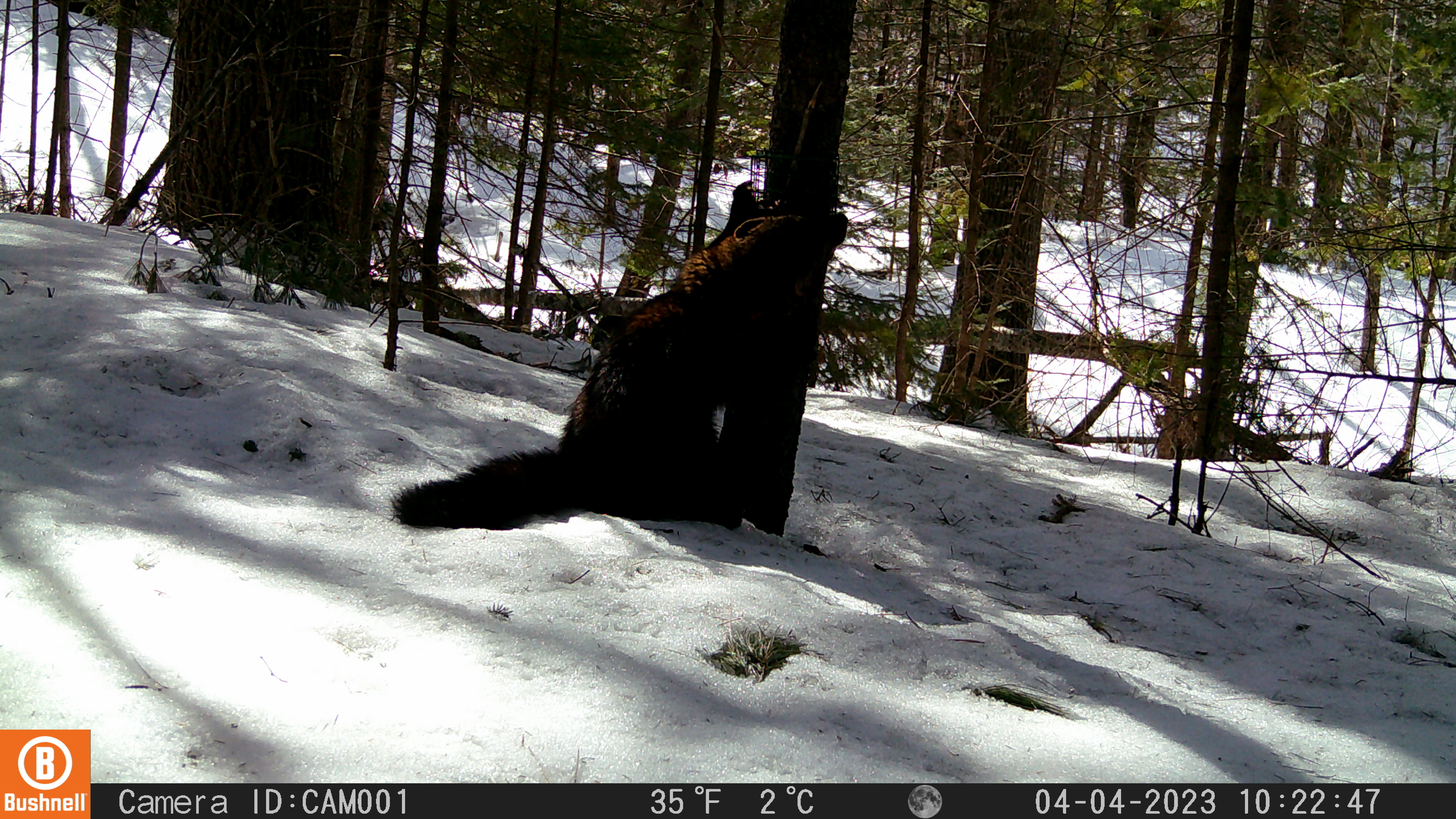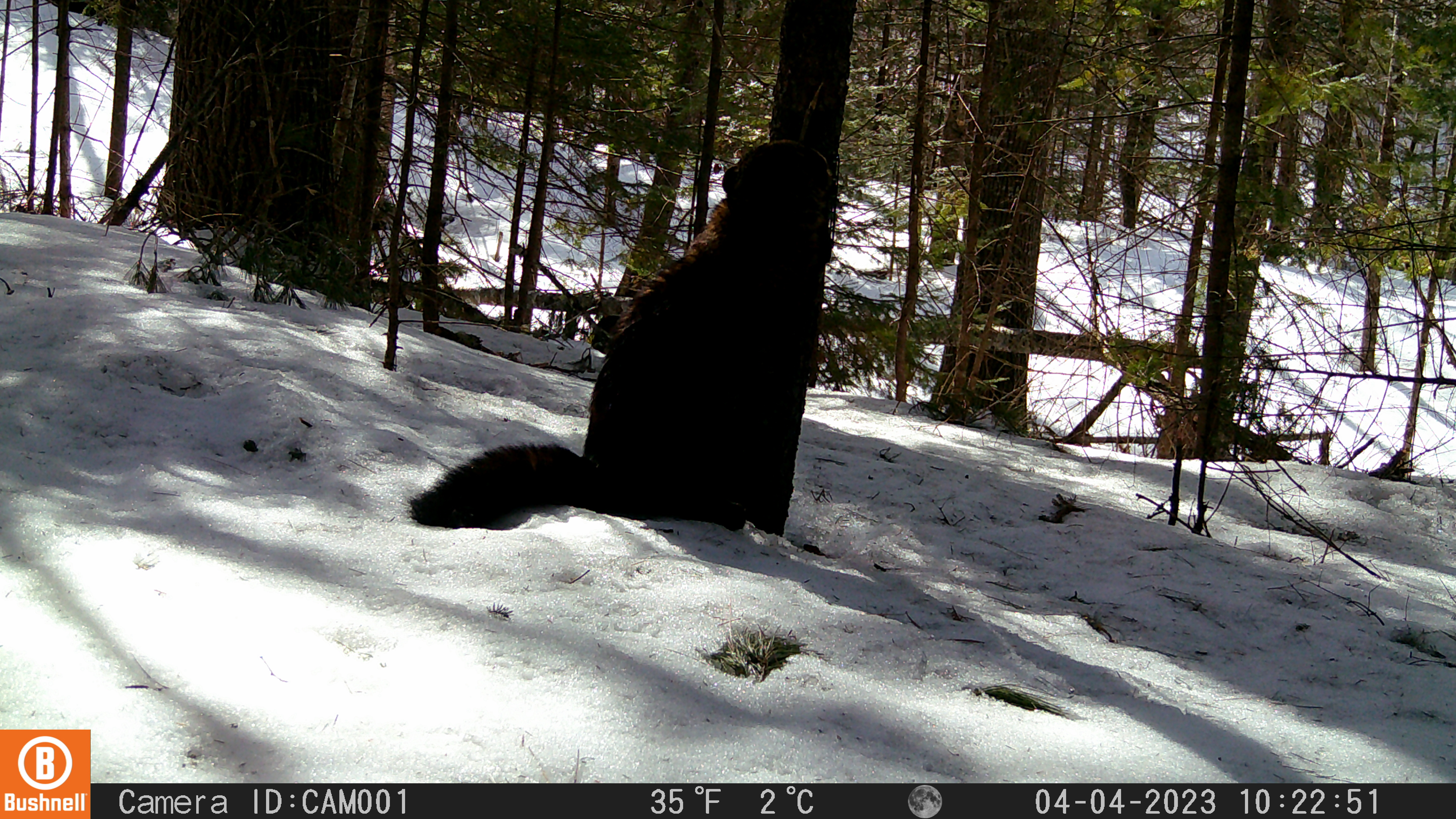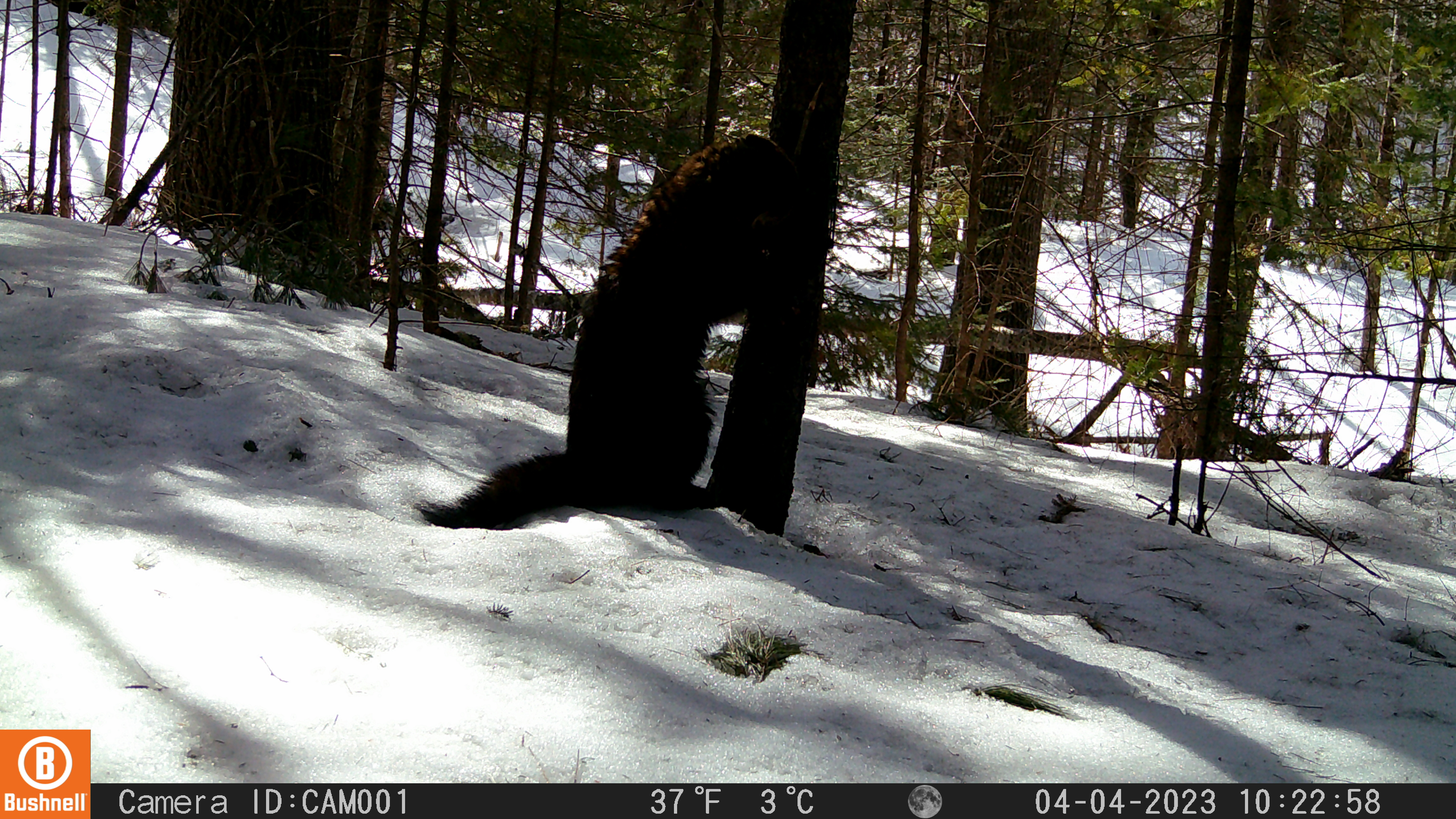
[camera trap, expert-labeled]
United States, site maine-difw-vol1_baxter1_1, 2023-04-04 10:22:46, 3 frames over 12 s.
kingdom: Animalia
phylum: Chordata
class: Mammalia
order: Carnivora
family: Mustelidae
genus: Pekania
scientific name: Pekania pennanti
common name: fisher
Fisher (Pekania pennanti).